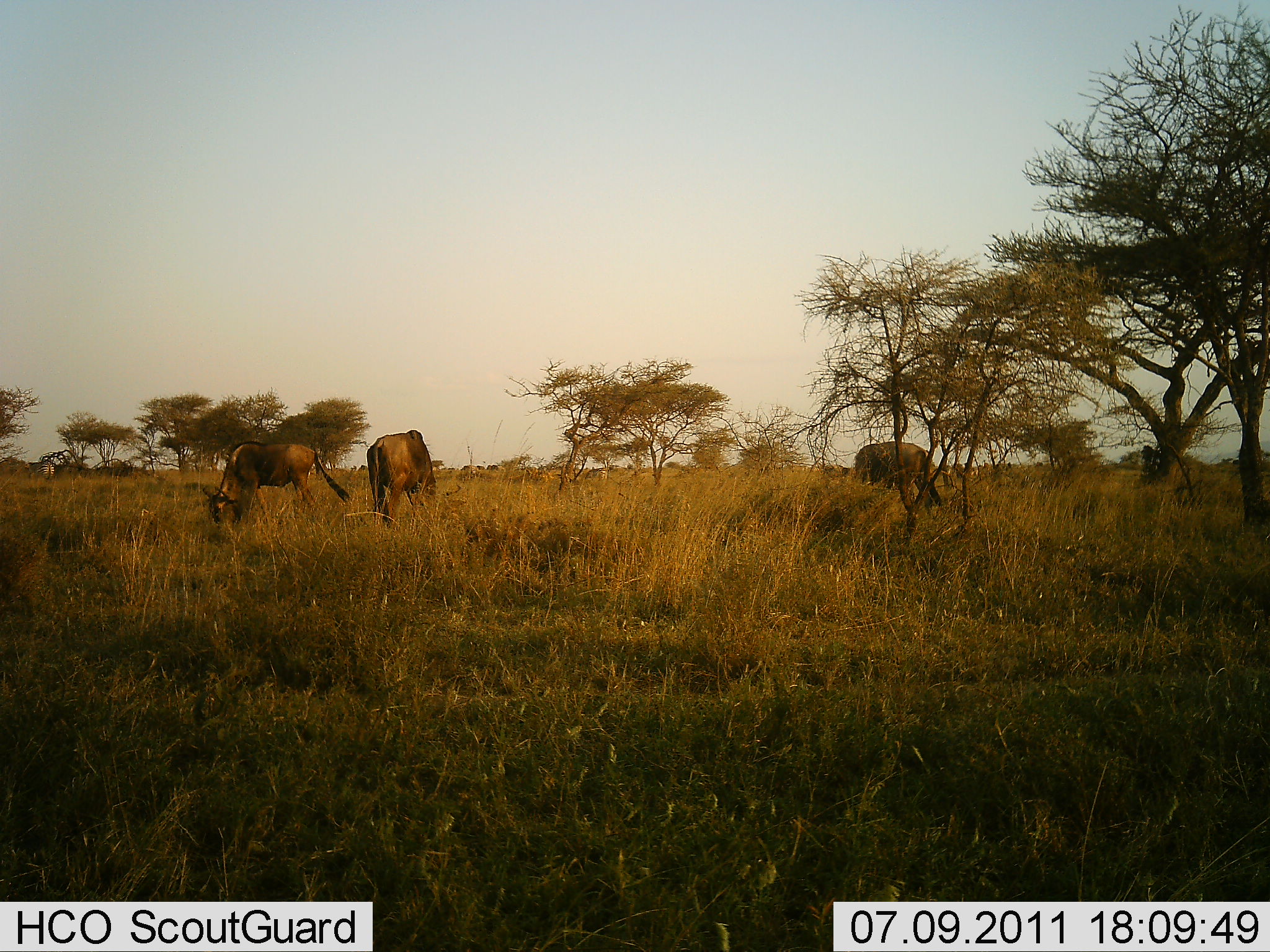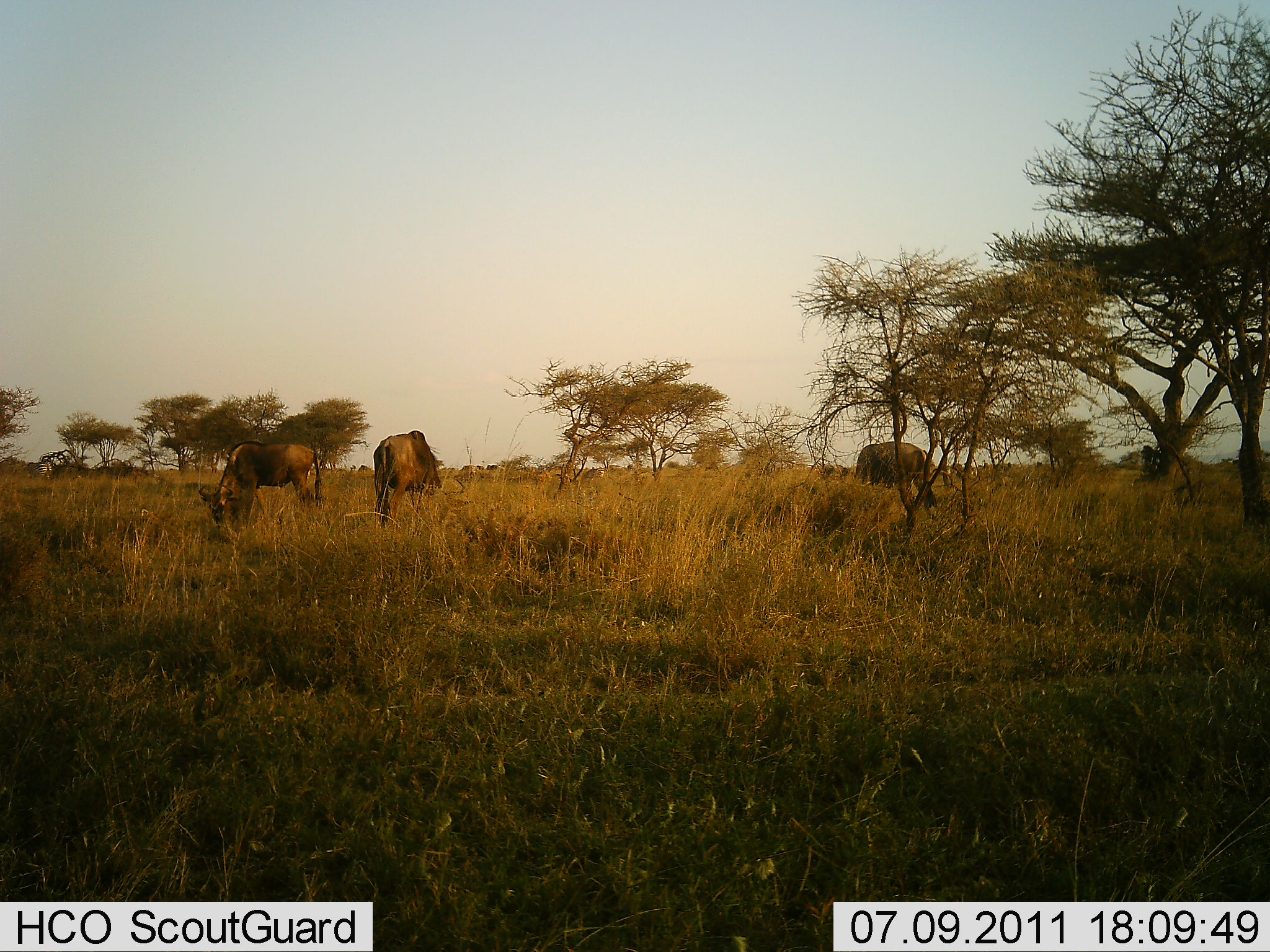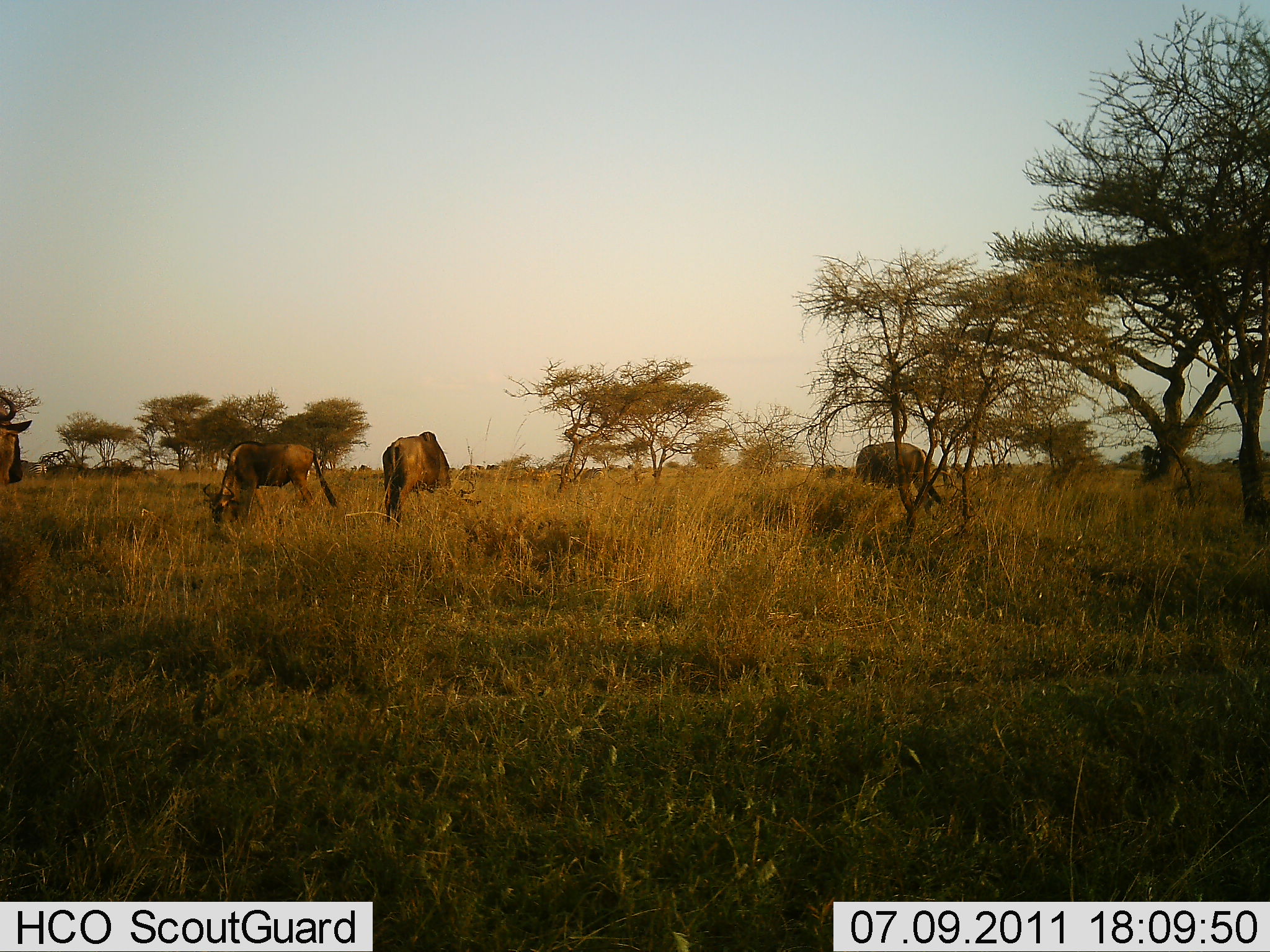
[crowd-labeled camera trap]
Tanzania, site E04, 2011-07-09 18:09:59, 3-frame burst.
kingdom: Animalia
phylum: Chordata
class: Mammalia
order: Artiodactyla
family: Bovidae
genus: Connochaetes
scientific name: Connochaetes taurinus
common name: blue wildebeest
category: wildebeest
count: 4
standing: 31%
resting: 0%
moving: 38%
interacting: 0%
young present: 0%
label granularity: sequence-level